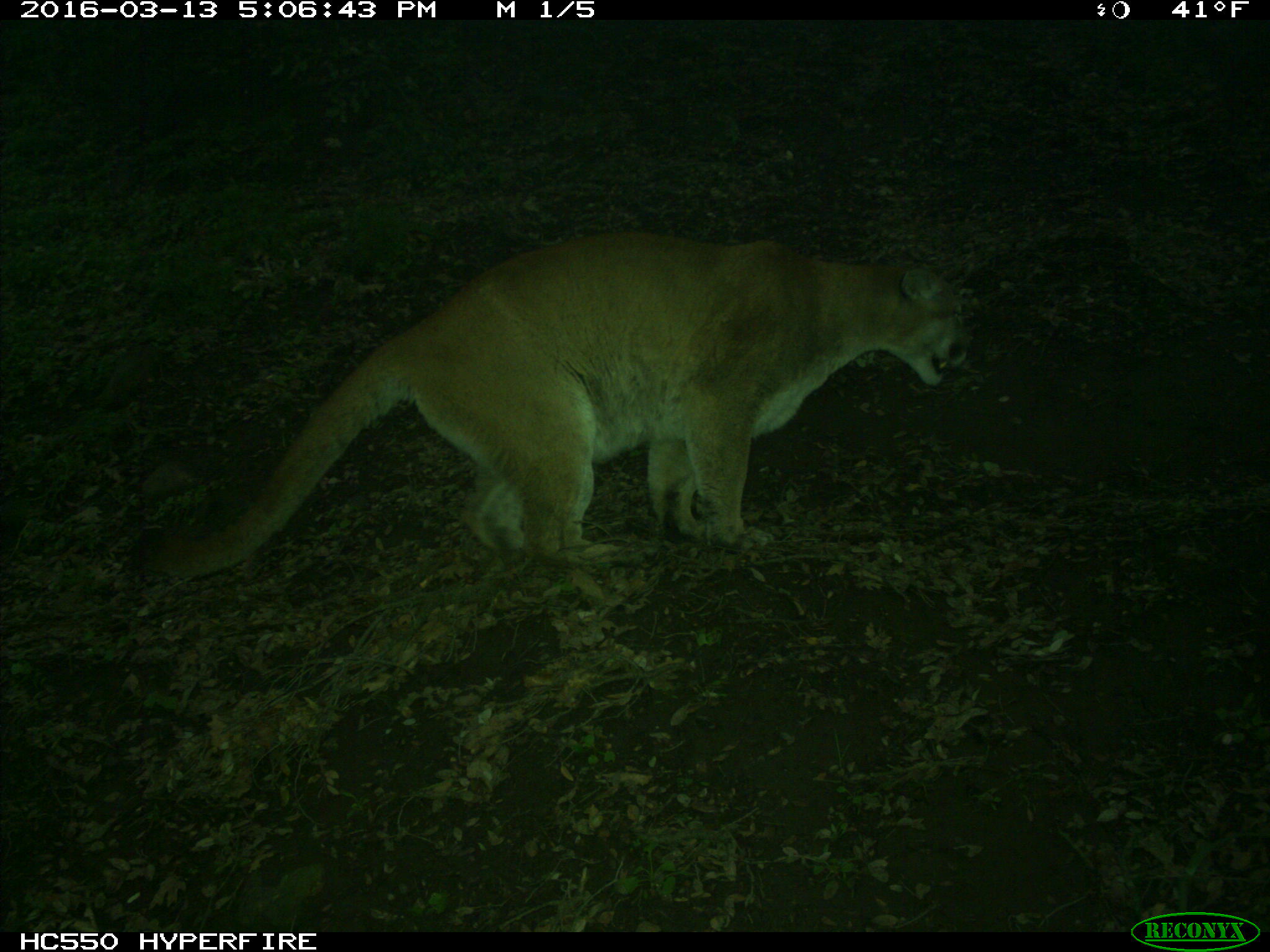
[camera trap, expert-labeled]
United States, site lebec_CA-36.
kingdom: Animalia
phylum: Chordata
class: Mammalia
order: Carnivora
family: Felidae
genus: Puma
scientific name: Puma concolor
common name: mountain lion